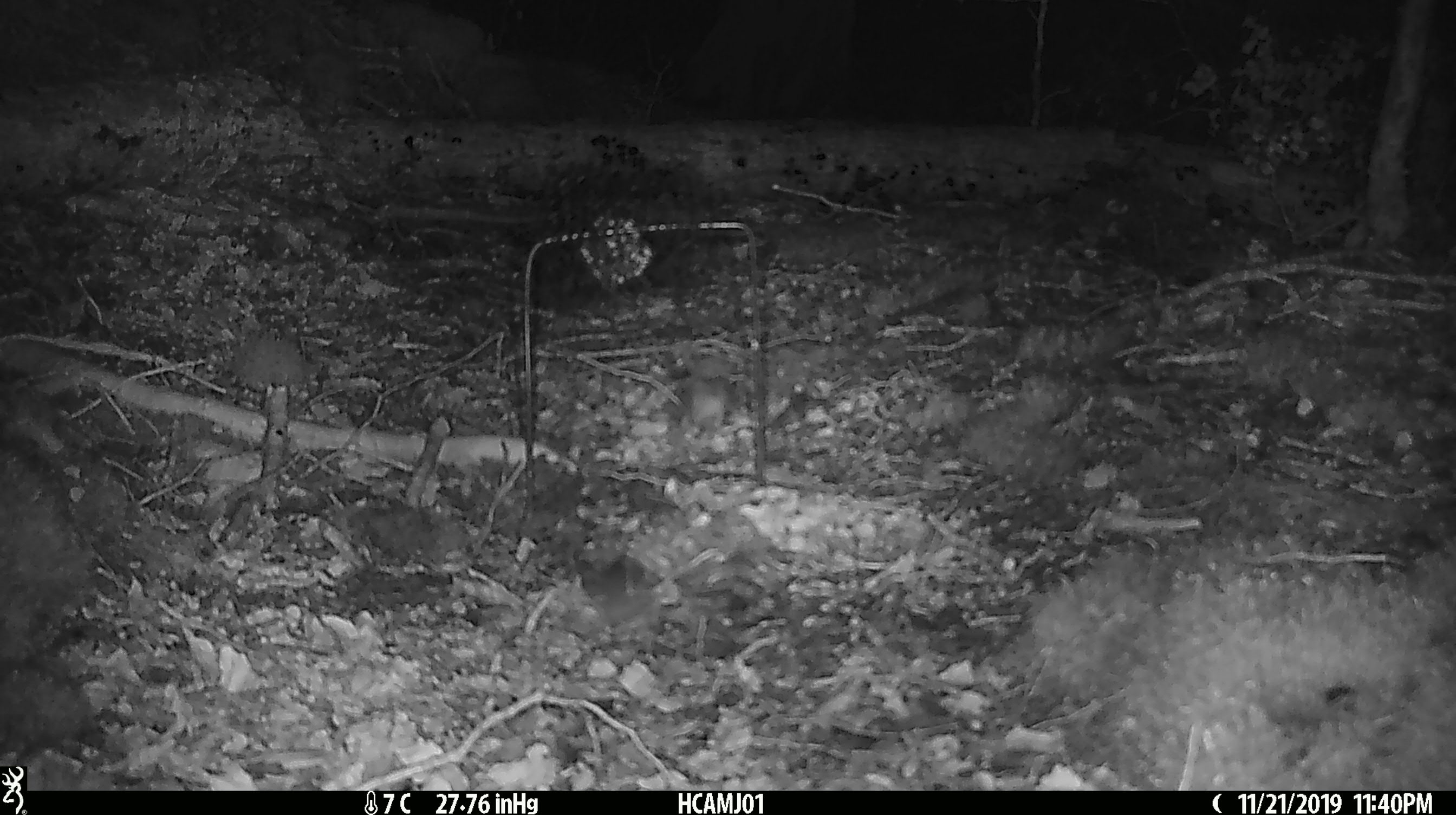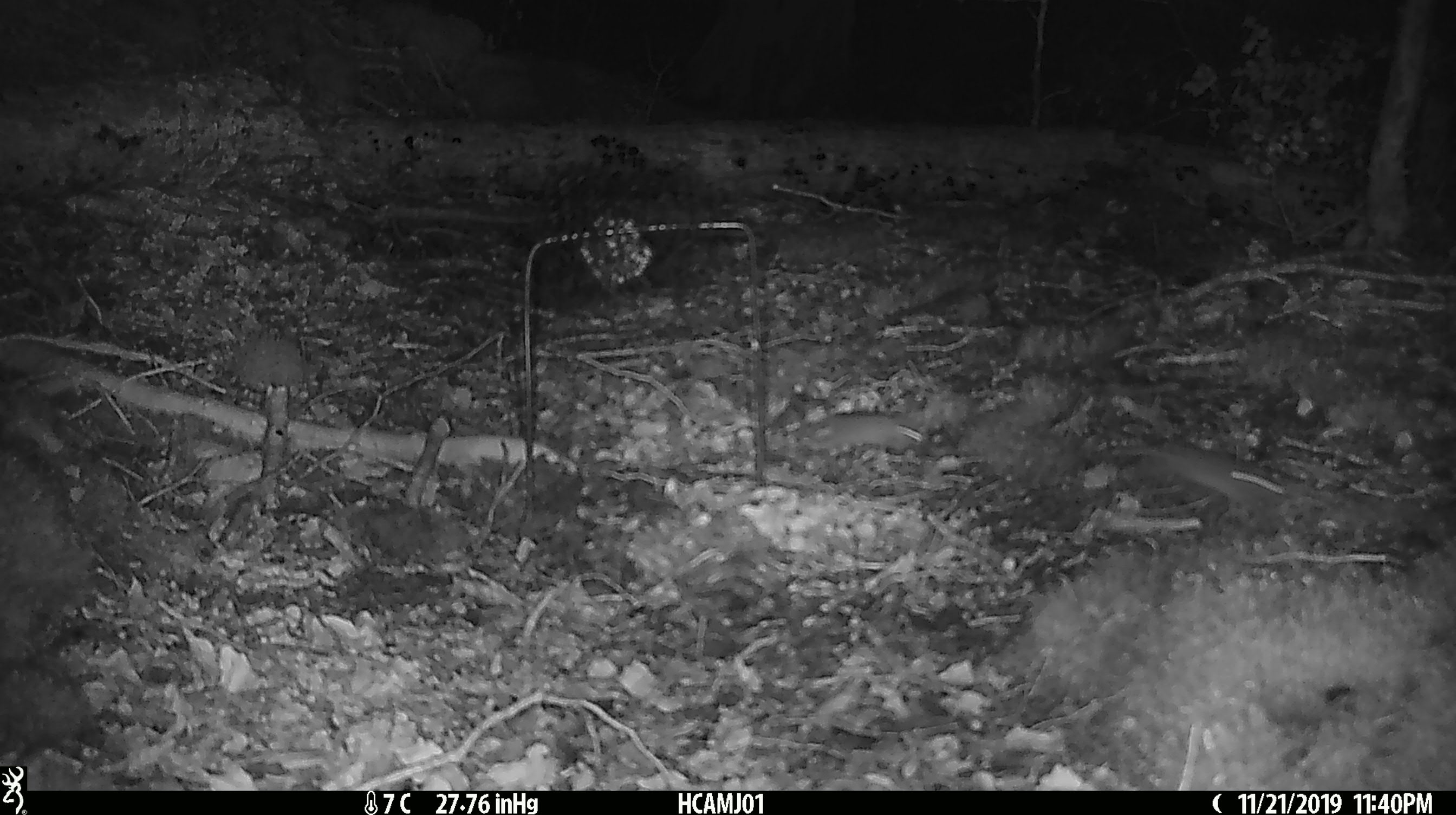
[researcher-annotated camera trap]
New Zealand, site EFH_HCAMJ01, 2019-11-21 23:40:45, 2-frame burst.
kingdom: Animalia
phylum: Chordata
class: Mammalia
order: Rodentia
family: Muridae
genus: Mus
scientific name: Mus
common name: mouse